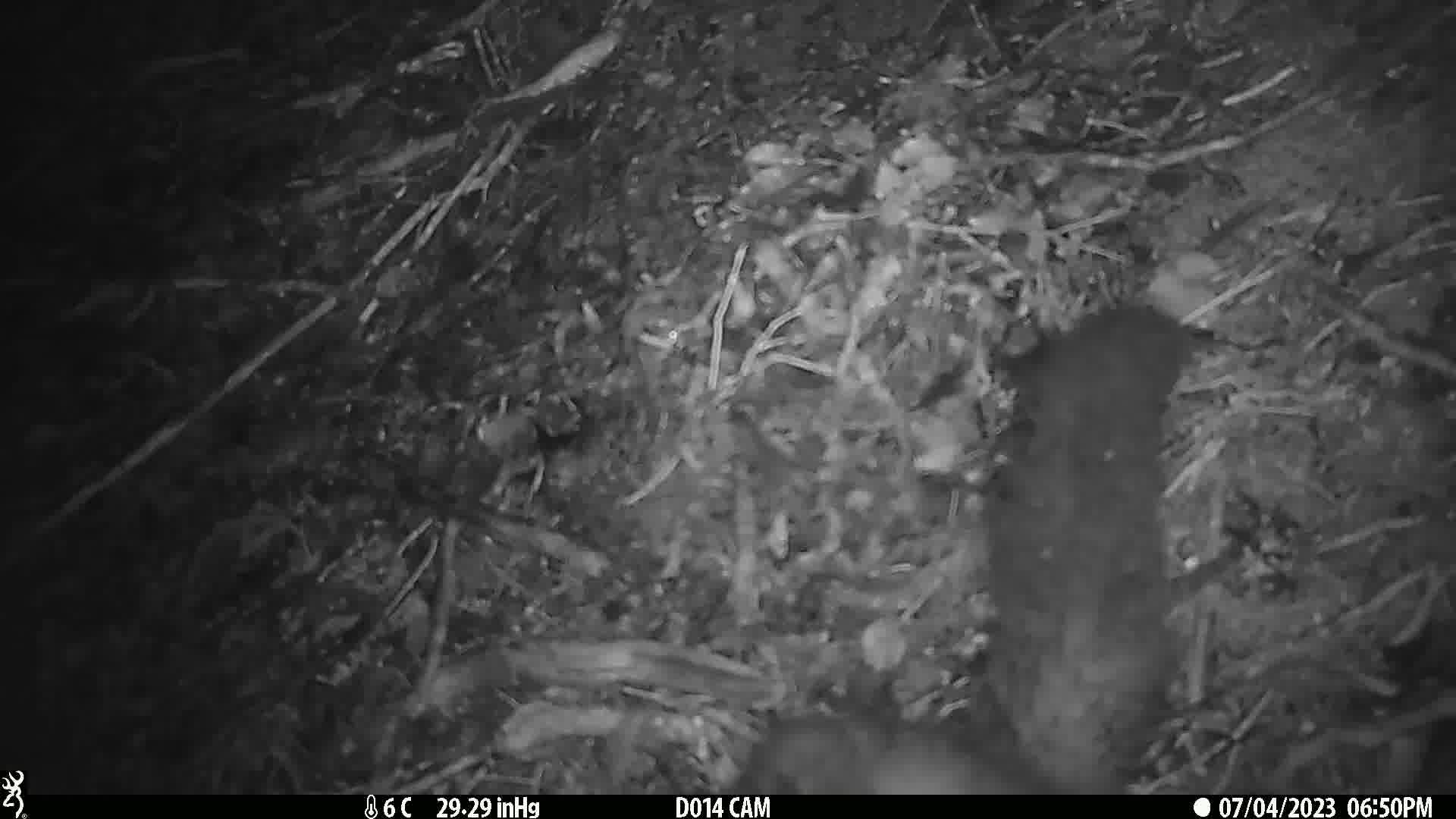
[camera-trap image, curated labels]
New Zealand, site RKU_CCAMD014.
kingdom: Animalia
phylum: Chordata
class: Mammalia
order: Diprotodontia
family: Phalangeridae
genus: Trichosurus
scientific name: Trichosurus vulpecula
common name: common brushtail possum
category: possum